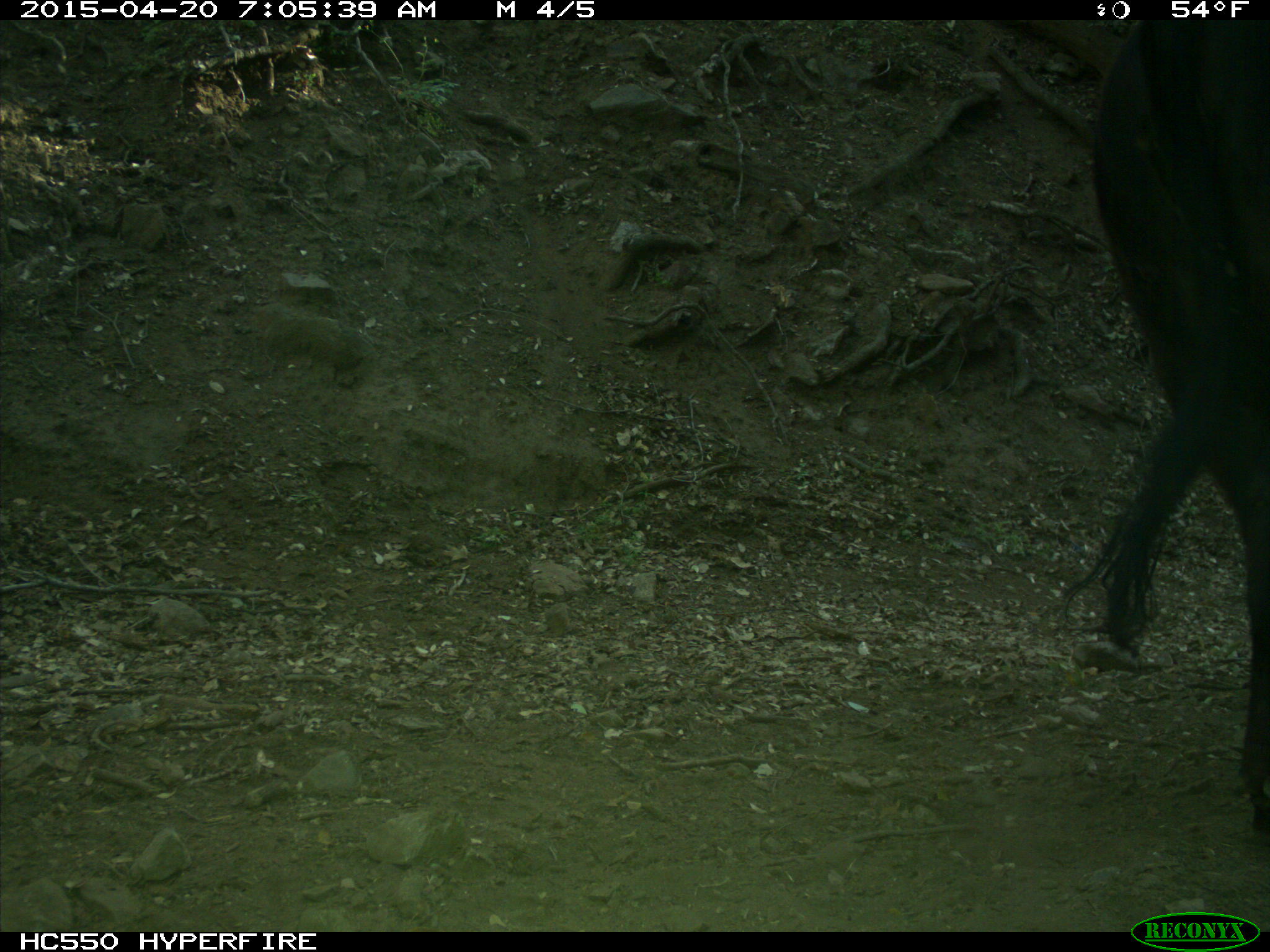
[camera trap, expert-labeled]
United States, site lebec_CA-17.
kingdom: Animalia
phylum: Chordata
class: Mammalia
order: Artiodactyla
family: Bovidae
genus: Bos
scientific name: Bos taurus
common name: domestic cow